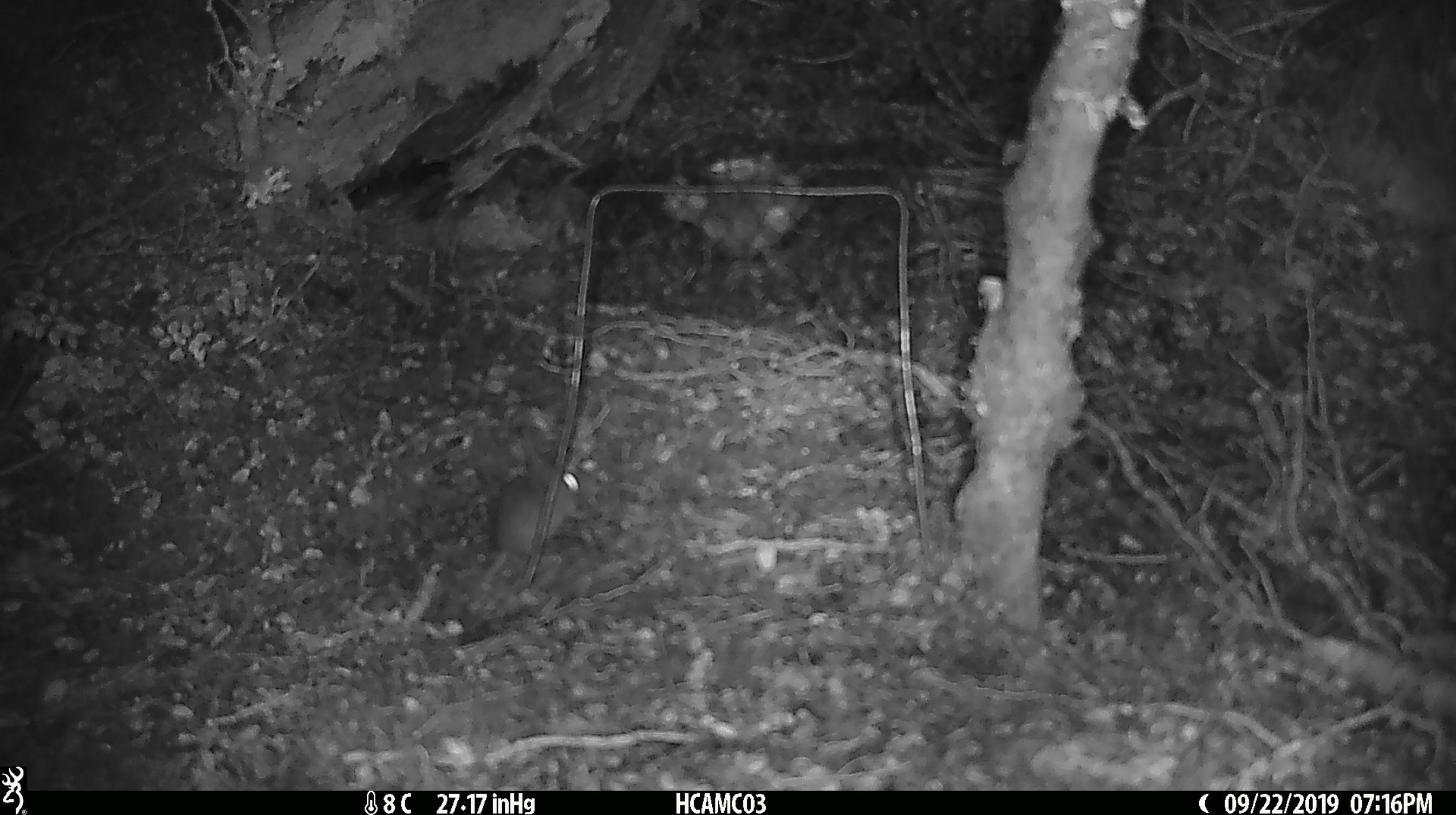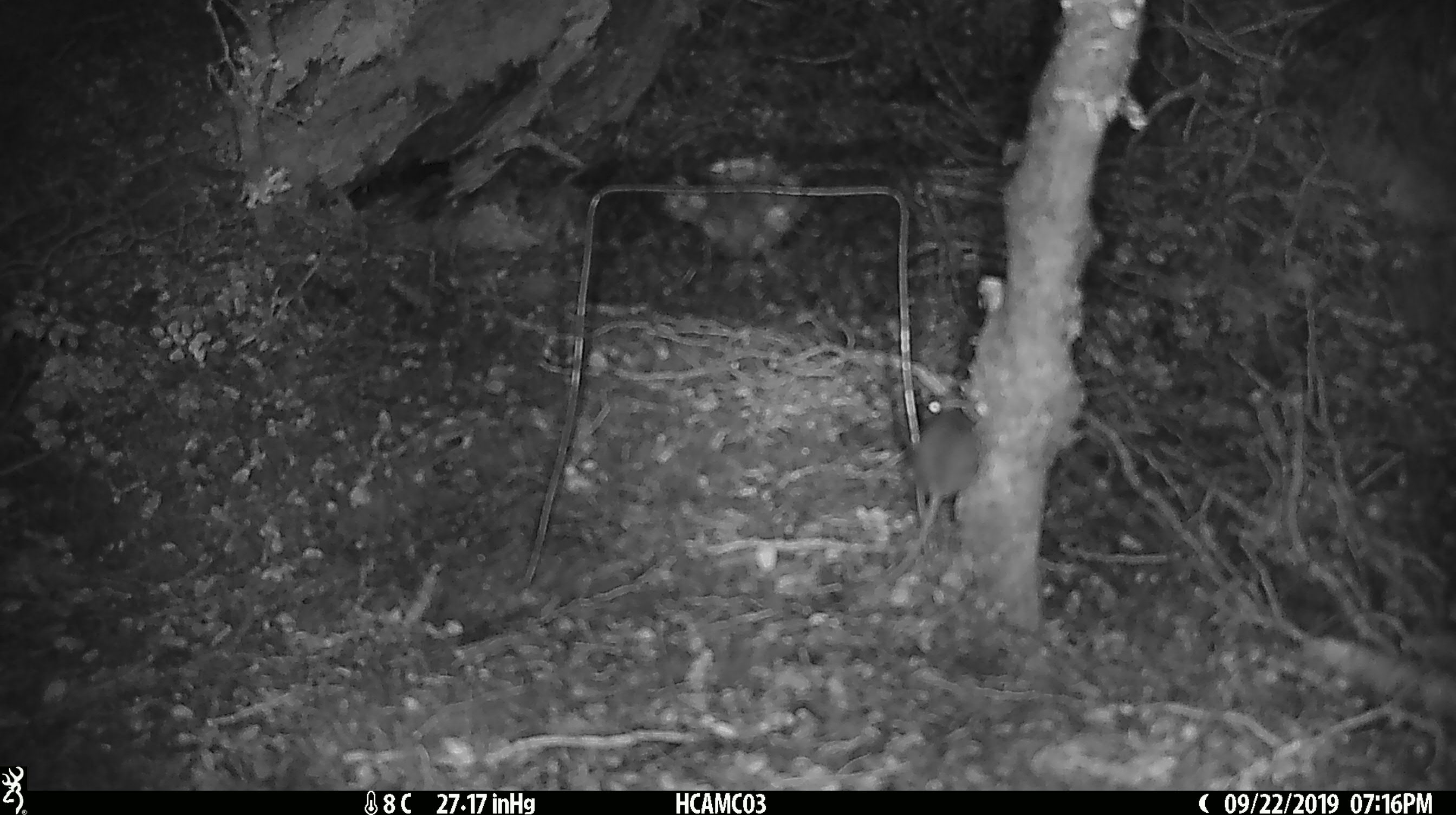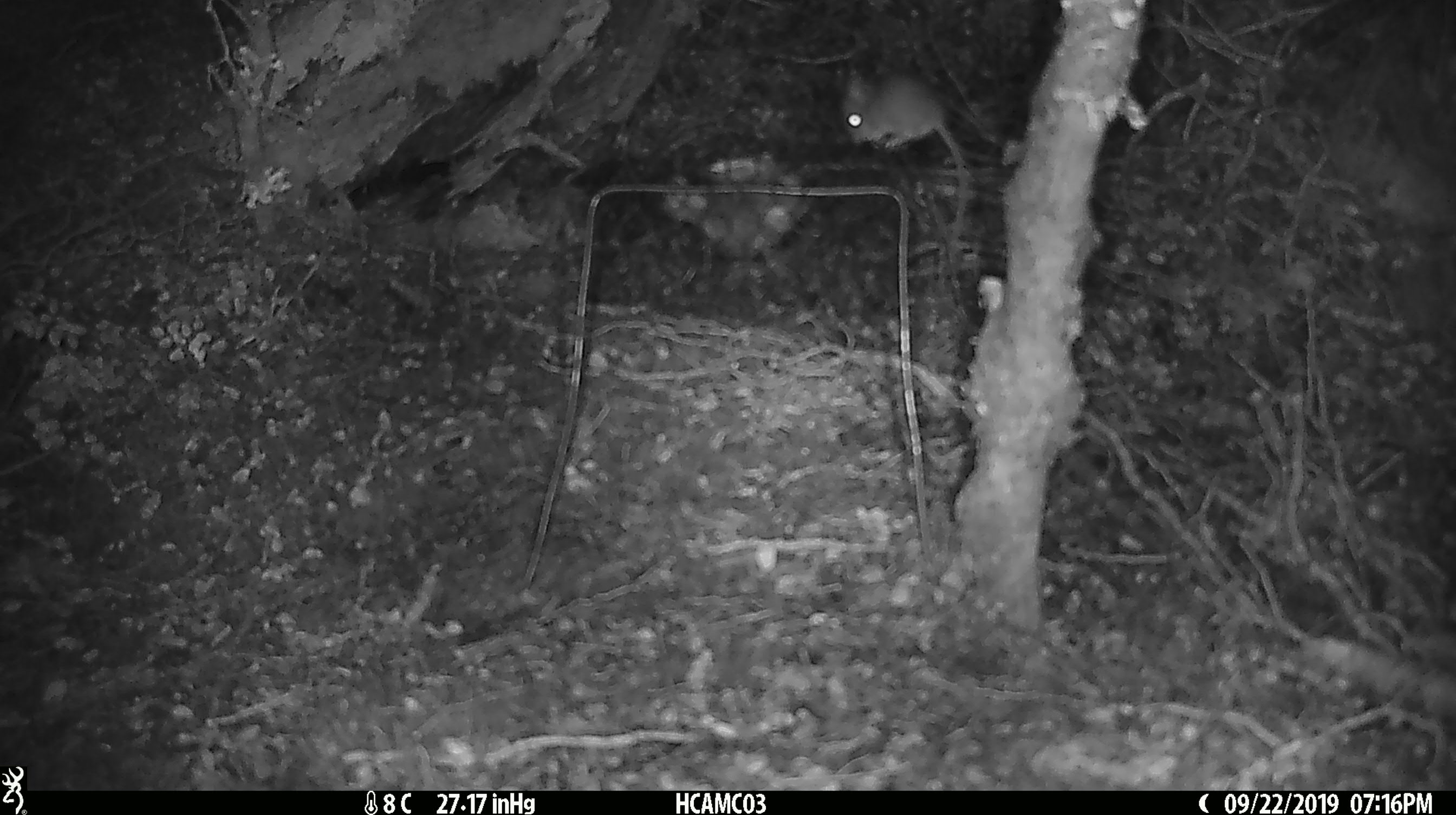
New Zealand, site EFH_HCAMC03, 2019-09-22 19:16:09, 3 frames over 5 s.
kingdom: Animalia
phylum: Chordata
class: Mammalia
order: Rodentia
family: Muridae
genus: Mus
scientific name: Mus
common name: mouse